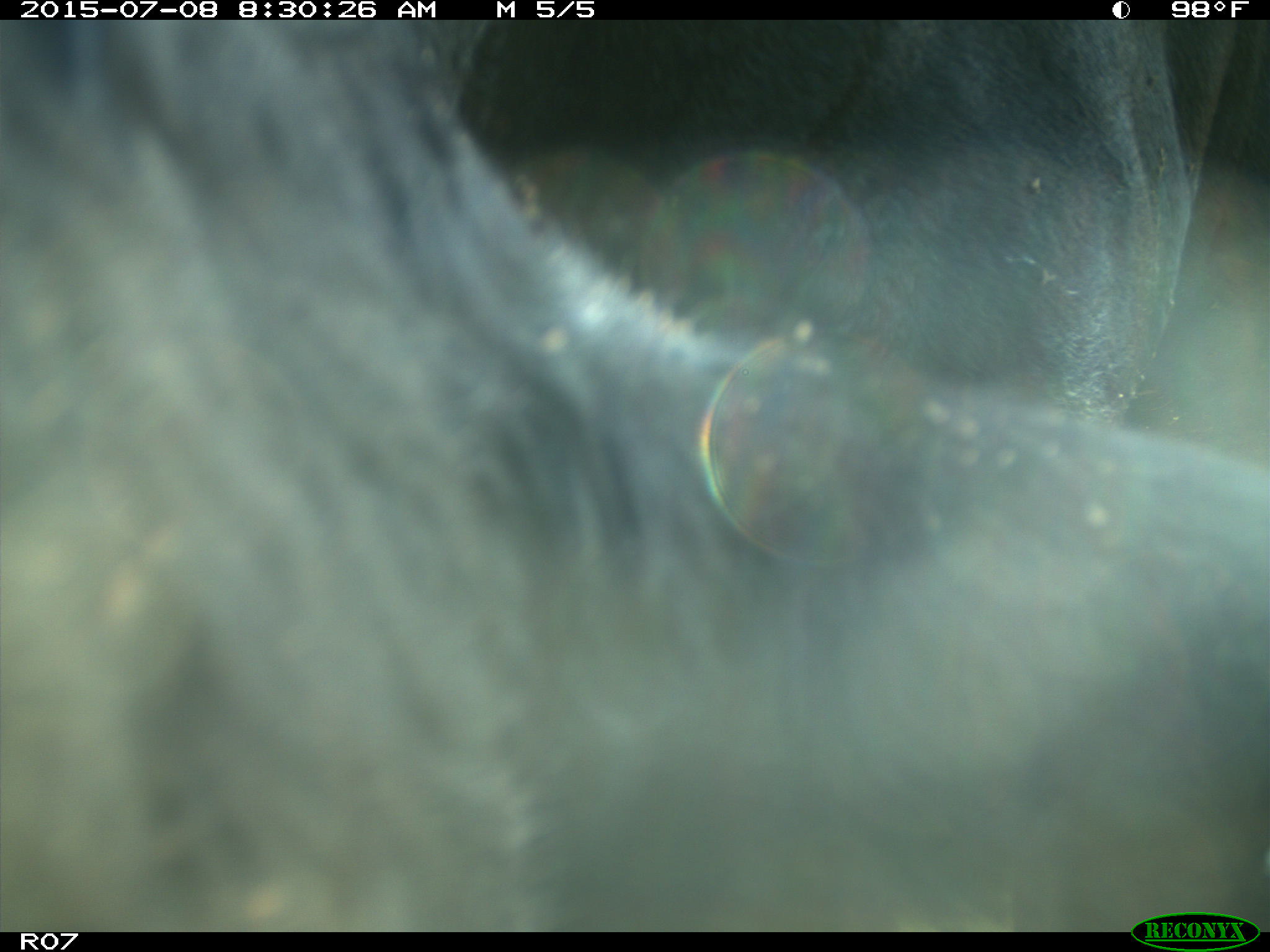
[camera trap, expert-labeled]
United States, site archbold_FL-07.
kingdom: Animalia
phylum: Chordata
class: Mammalia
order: Artiodactyla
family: Bovidae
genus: Bos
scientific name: Bos taurus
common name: domestic cow